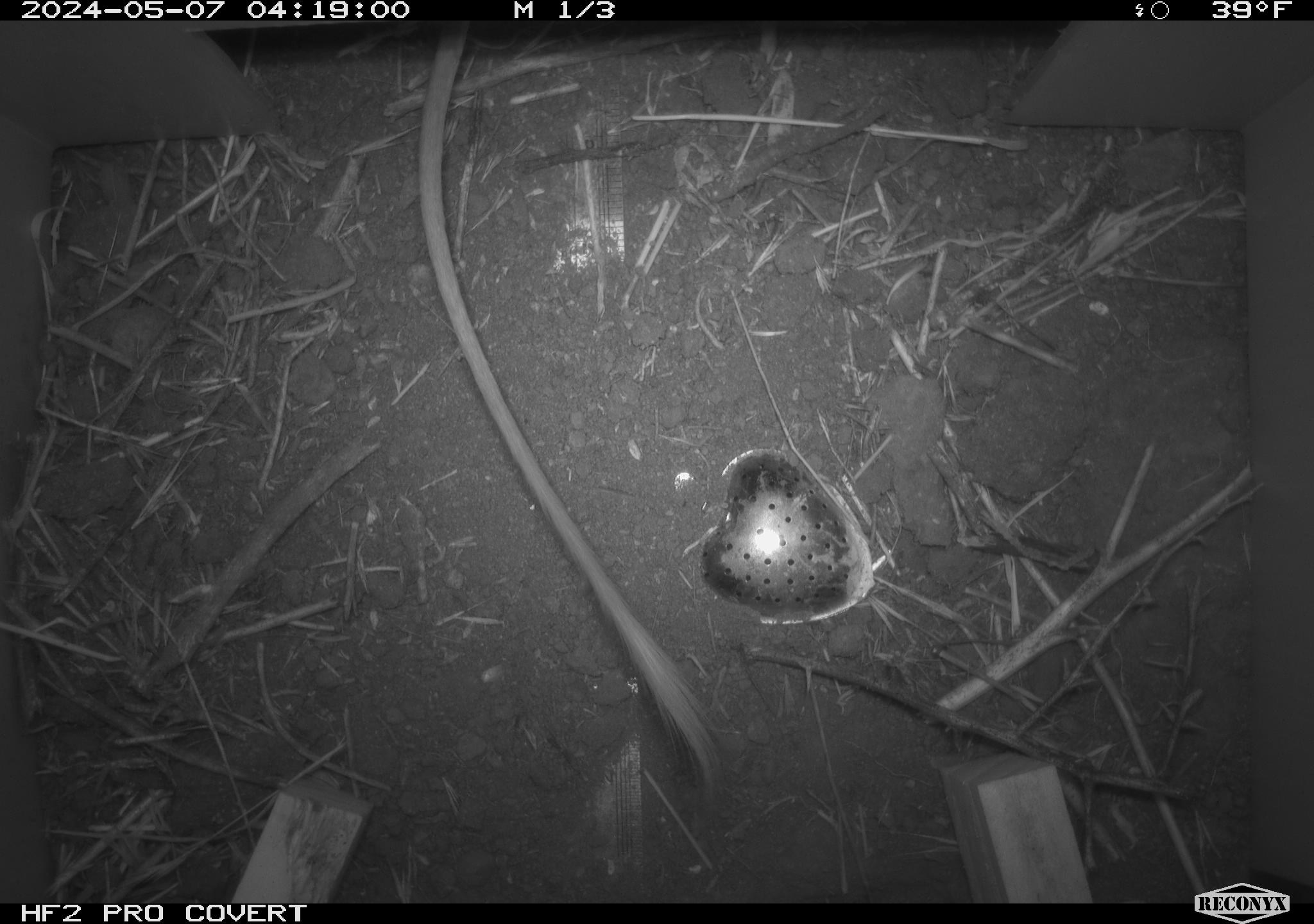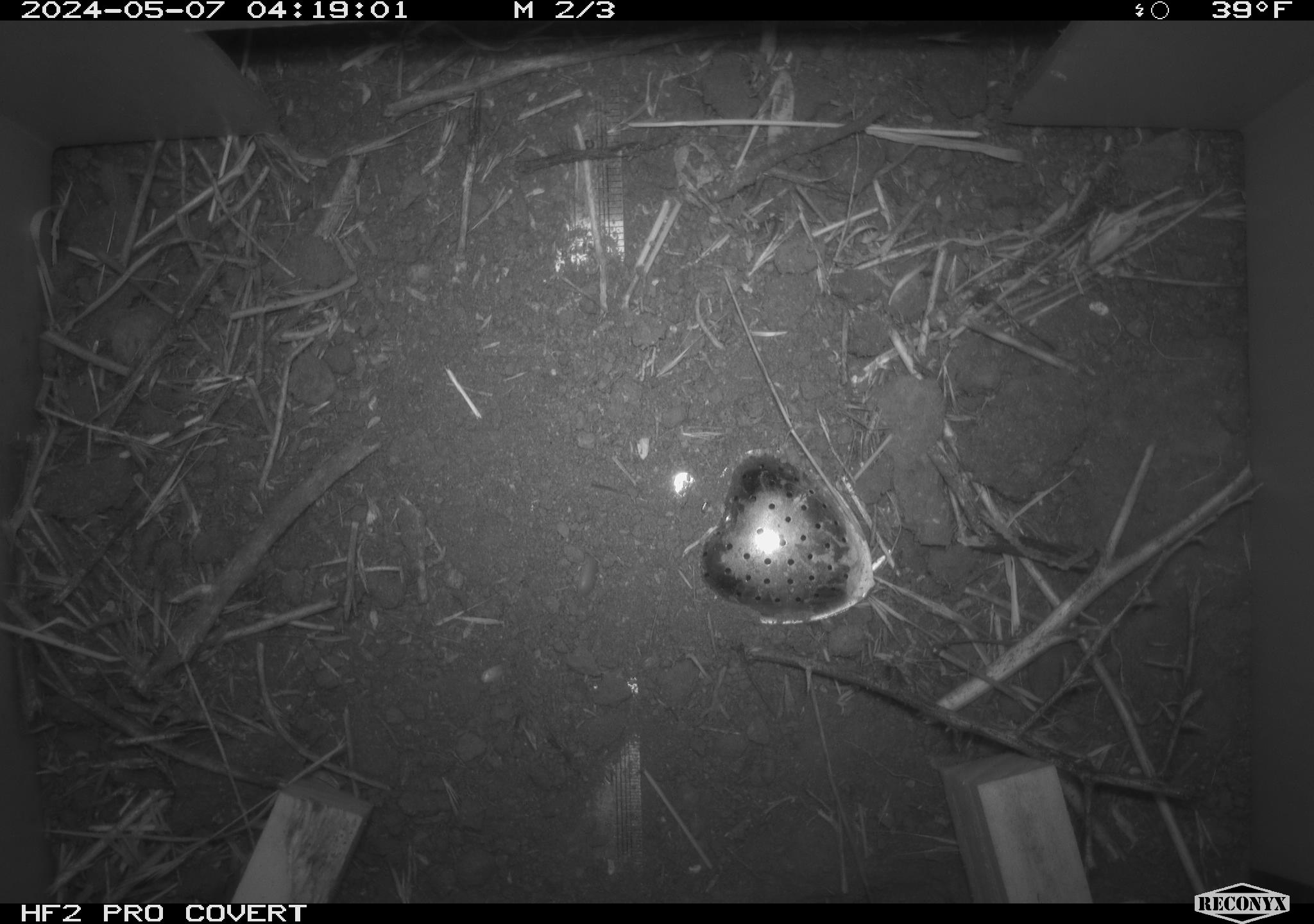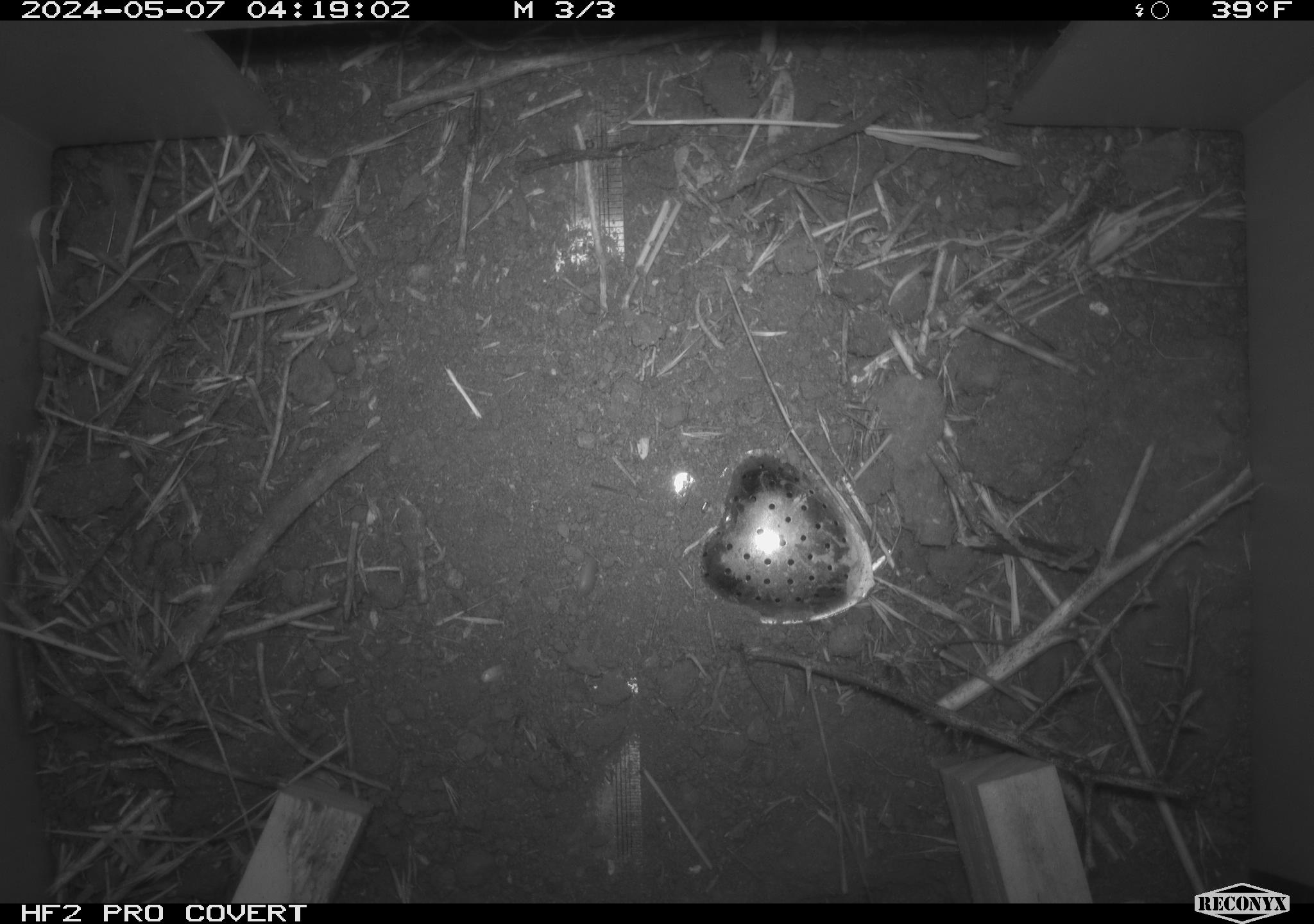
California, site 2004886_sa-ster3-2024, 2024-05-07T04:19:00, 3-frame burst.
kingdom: Animalia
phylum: Chordata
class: Mammalia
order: Rodentia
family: Heteromyidae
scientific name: Heteromyidae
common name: kangaroo rats and pocket mice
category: heteromyidae family